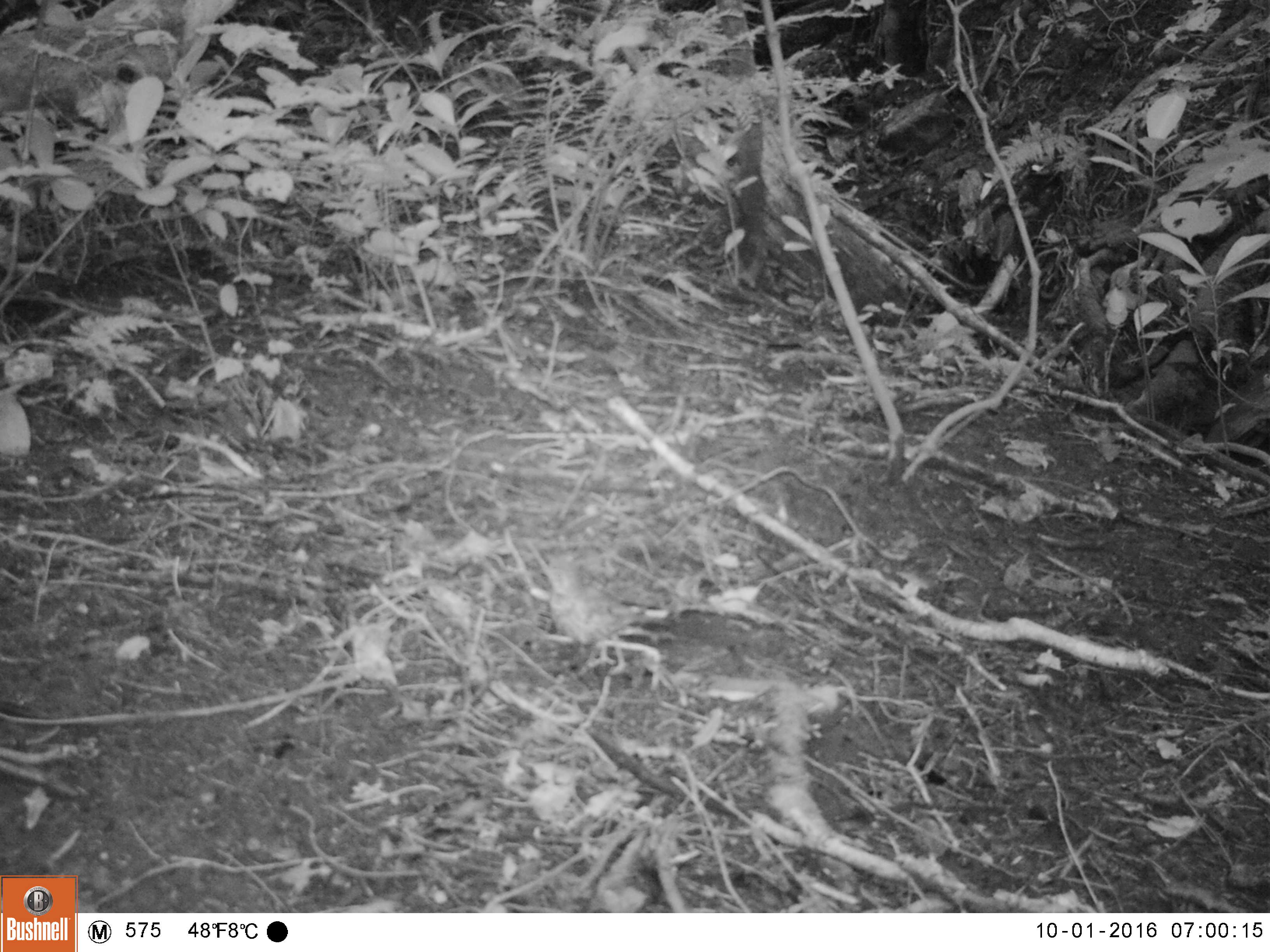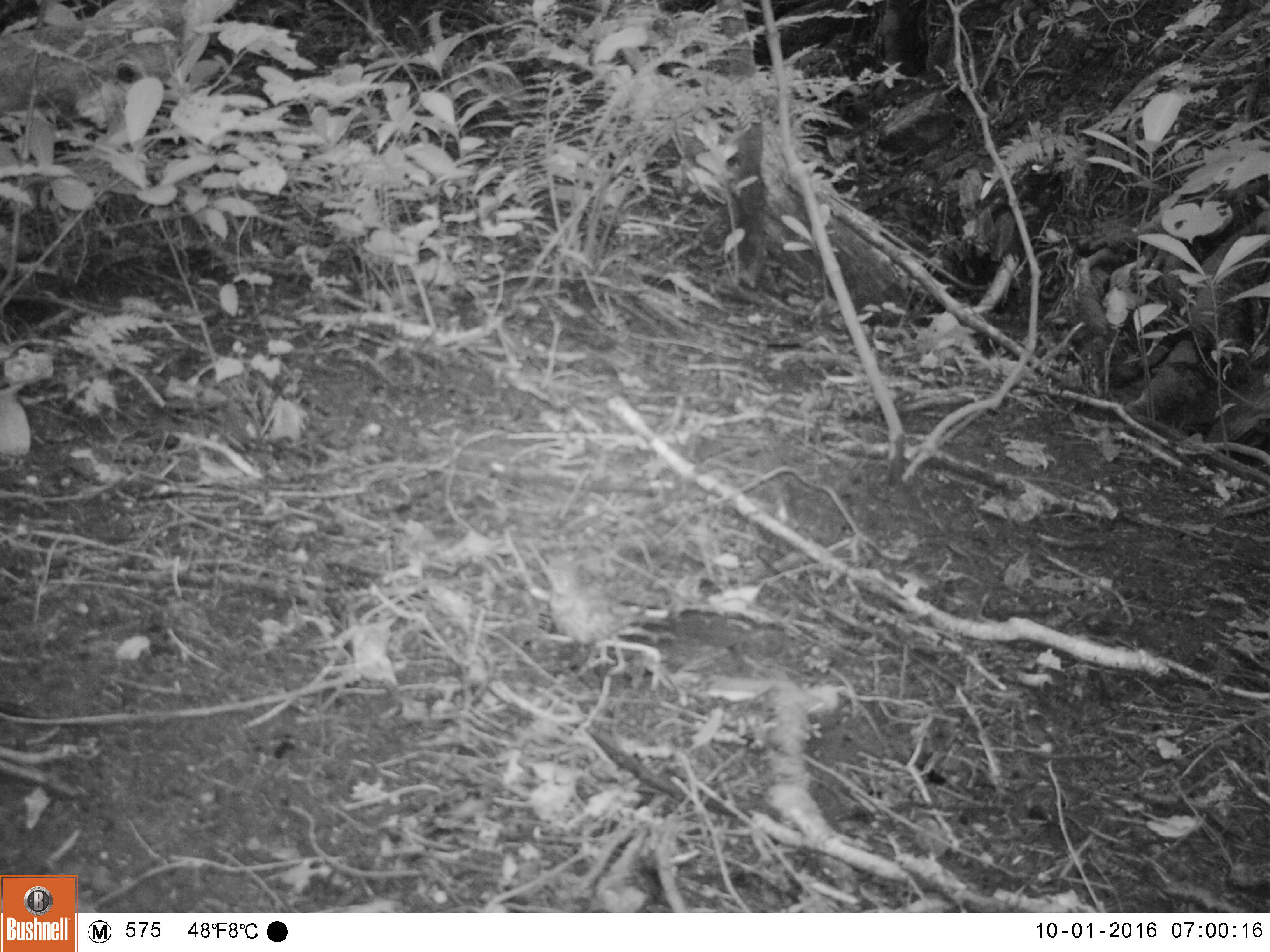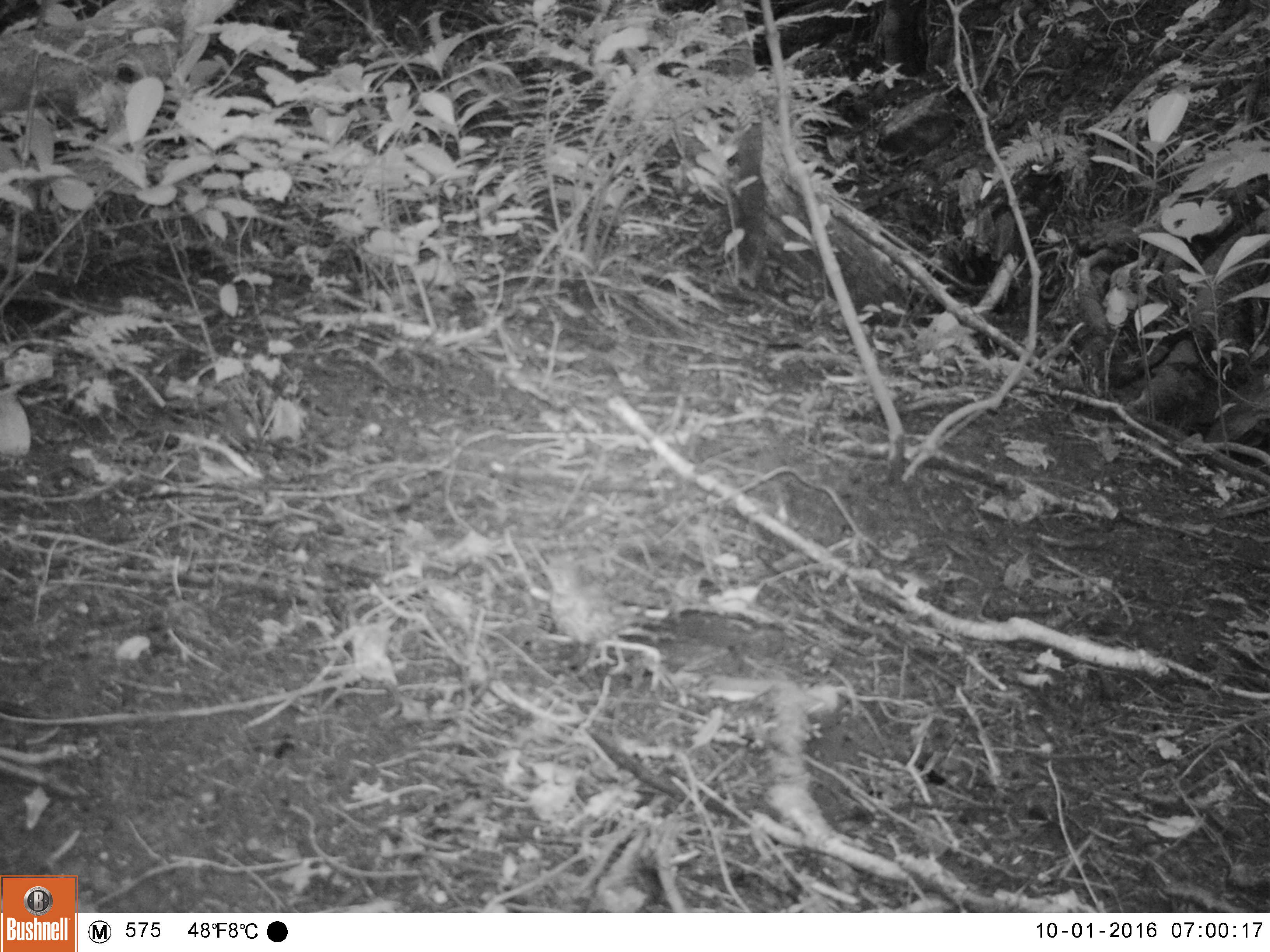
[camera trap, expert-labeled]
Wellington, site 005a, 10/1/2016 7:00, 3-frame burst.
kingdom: Animalia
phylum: Chordata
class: Aves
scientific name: Aves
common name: bird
Bird (Aves).